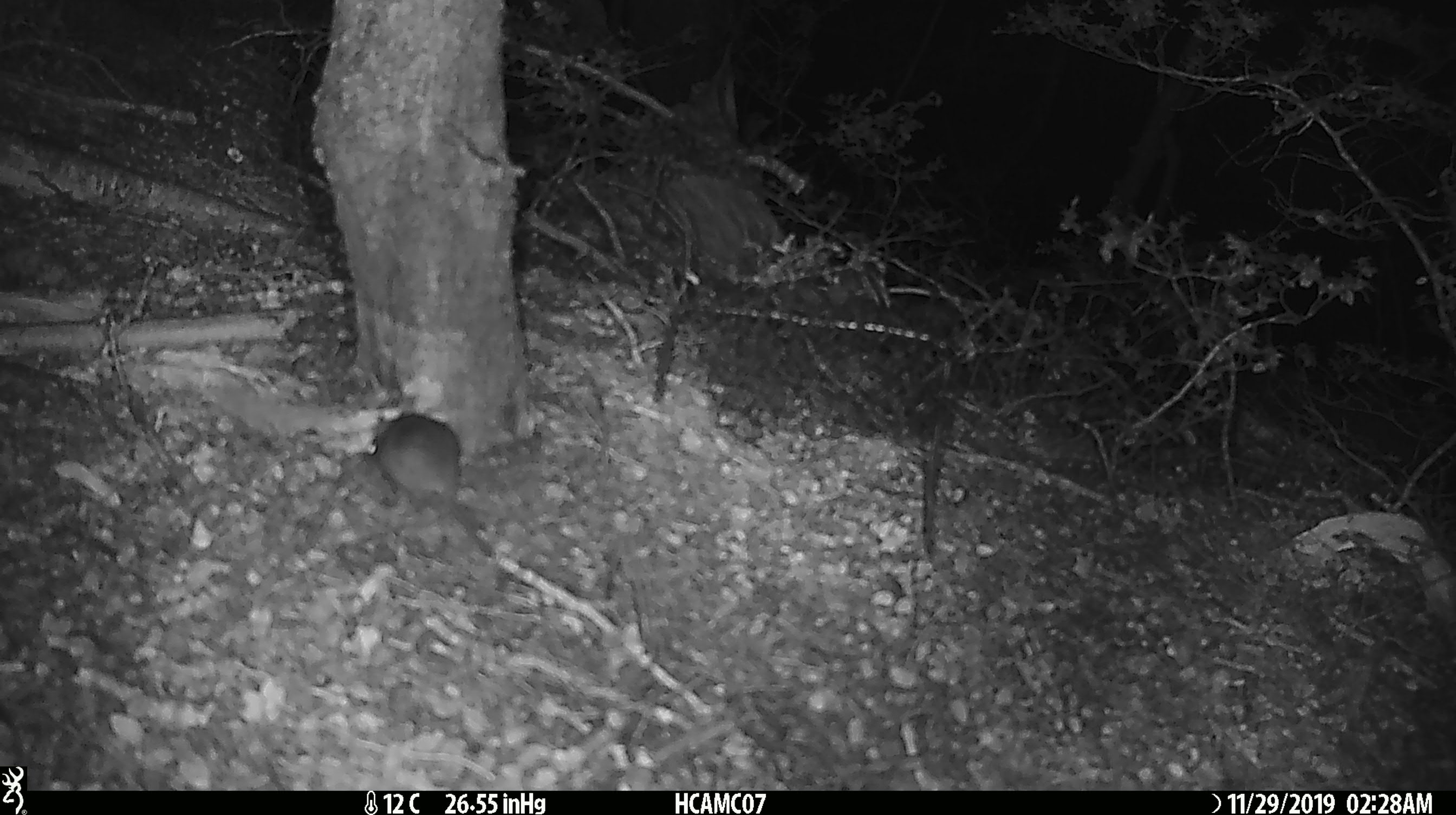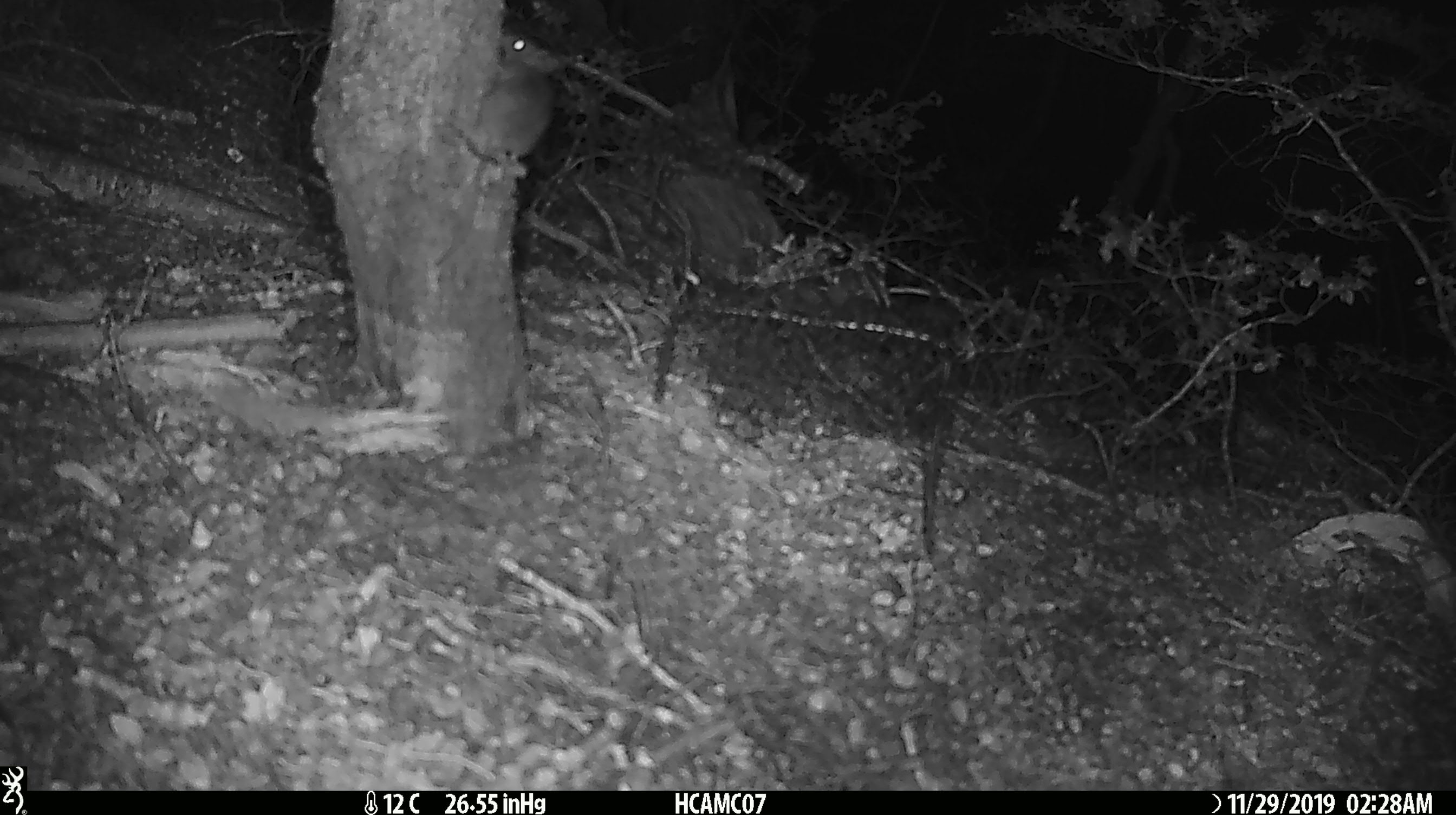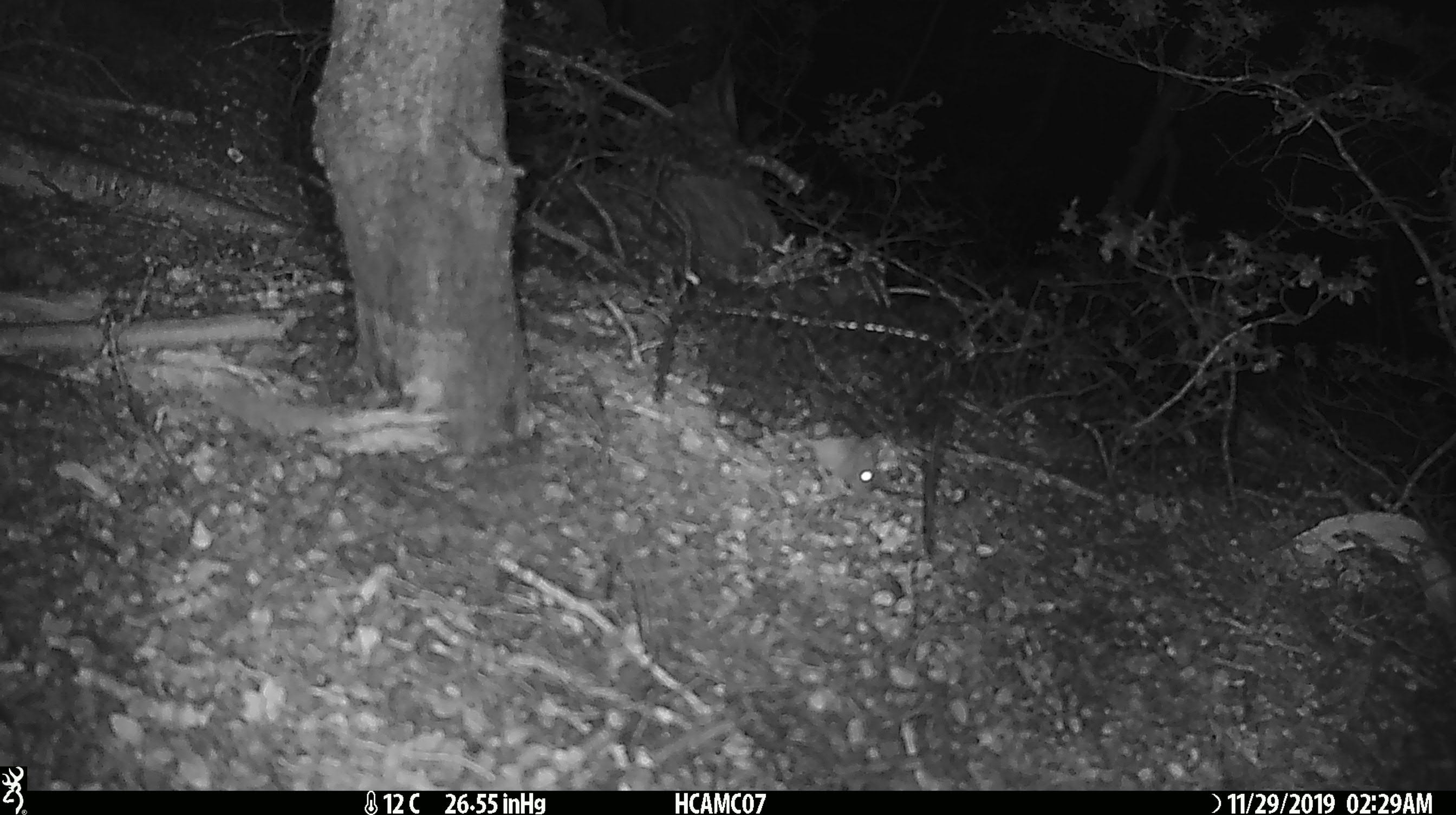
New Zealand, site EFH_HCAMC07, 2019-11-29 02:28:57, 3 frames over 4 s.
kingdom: Animalia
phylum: Chordata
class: Mammalia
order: Rodentia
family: Muridae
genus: Mus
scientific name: Mus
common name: mouse